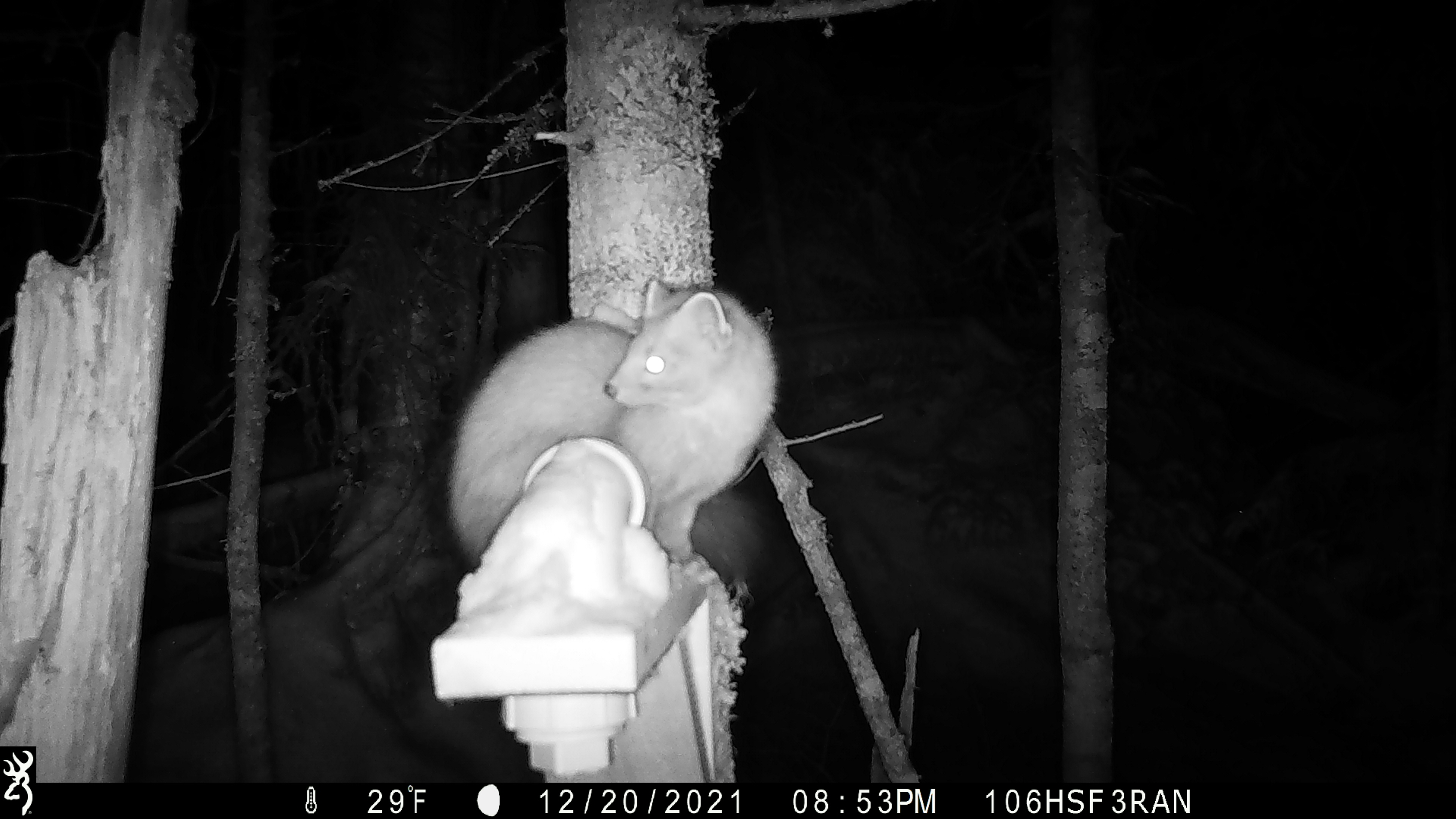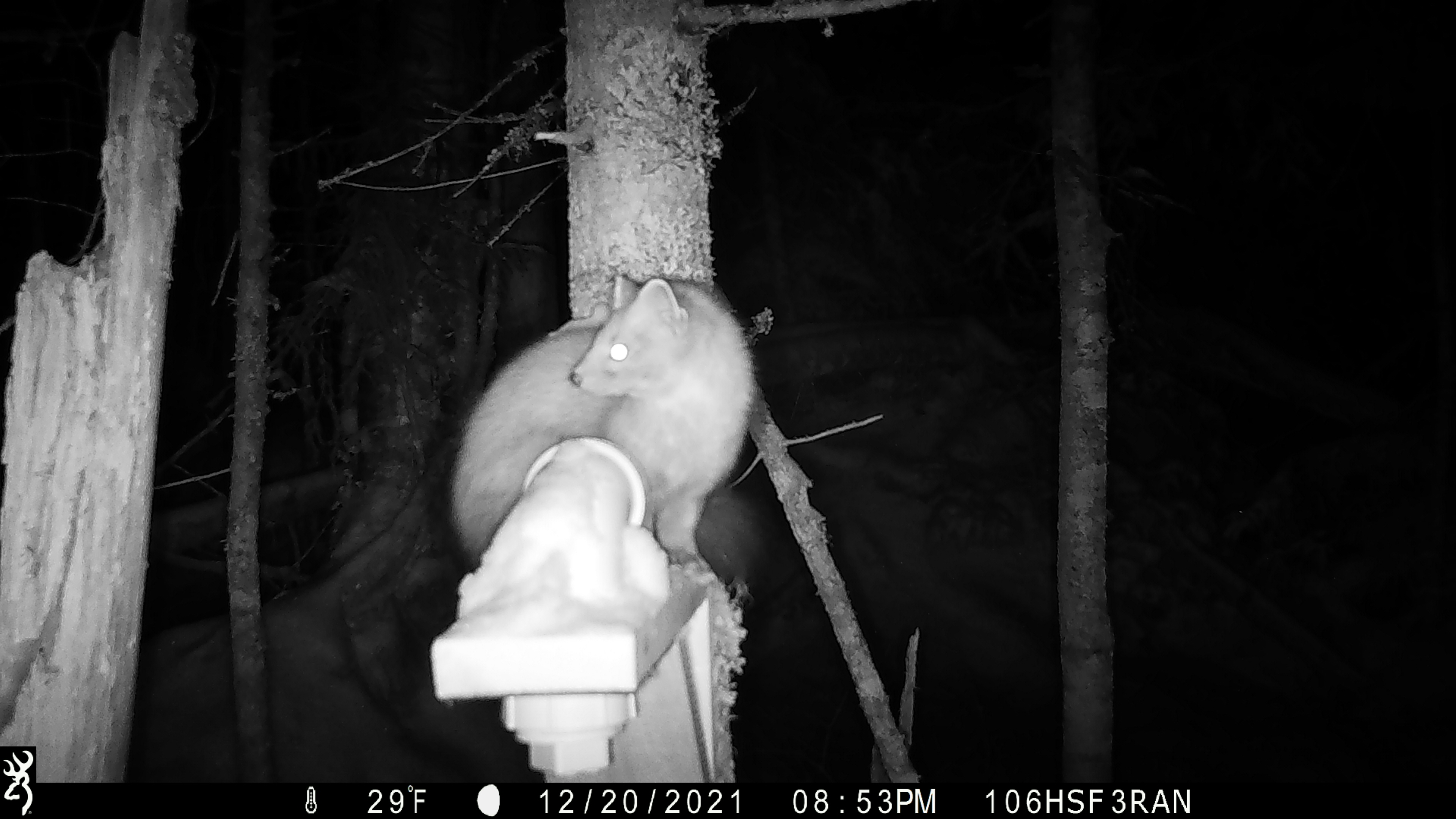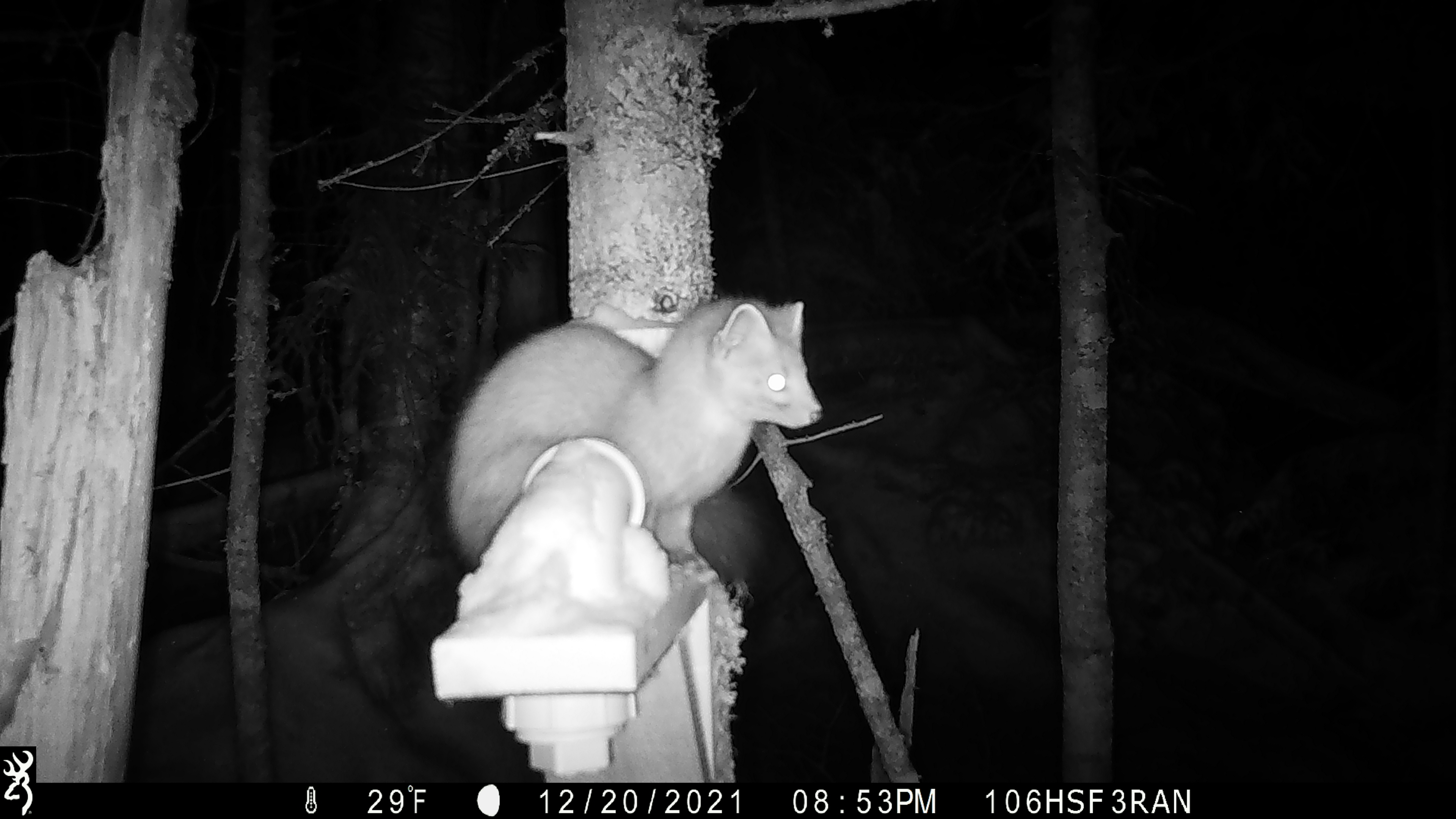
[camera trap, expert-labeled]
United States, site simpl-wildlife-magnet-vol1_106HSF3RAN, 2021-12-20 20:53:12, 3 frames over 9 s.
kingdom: Animalia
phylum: Chordata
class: Mammalia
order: Carnivora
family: Mustelidae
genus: Martes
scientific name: Martes americana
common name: american marten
American marten (Martes americana).